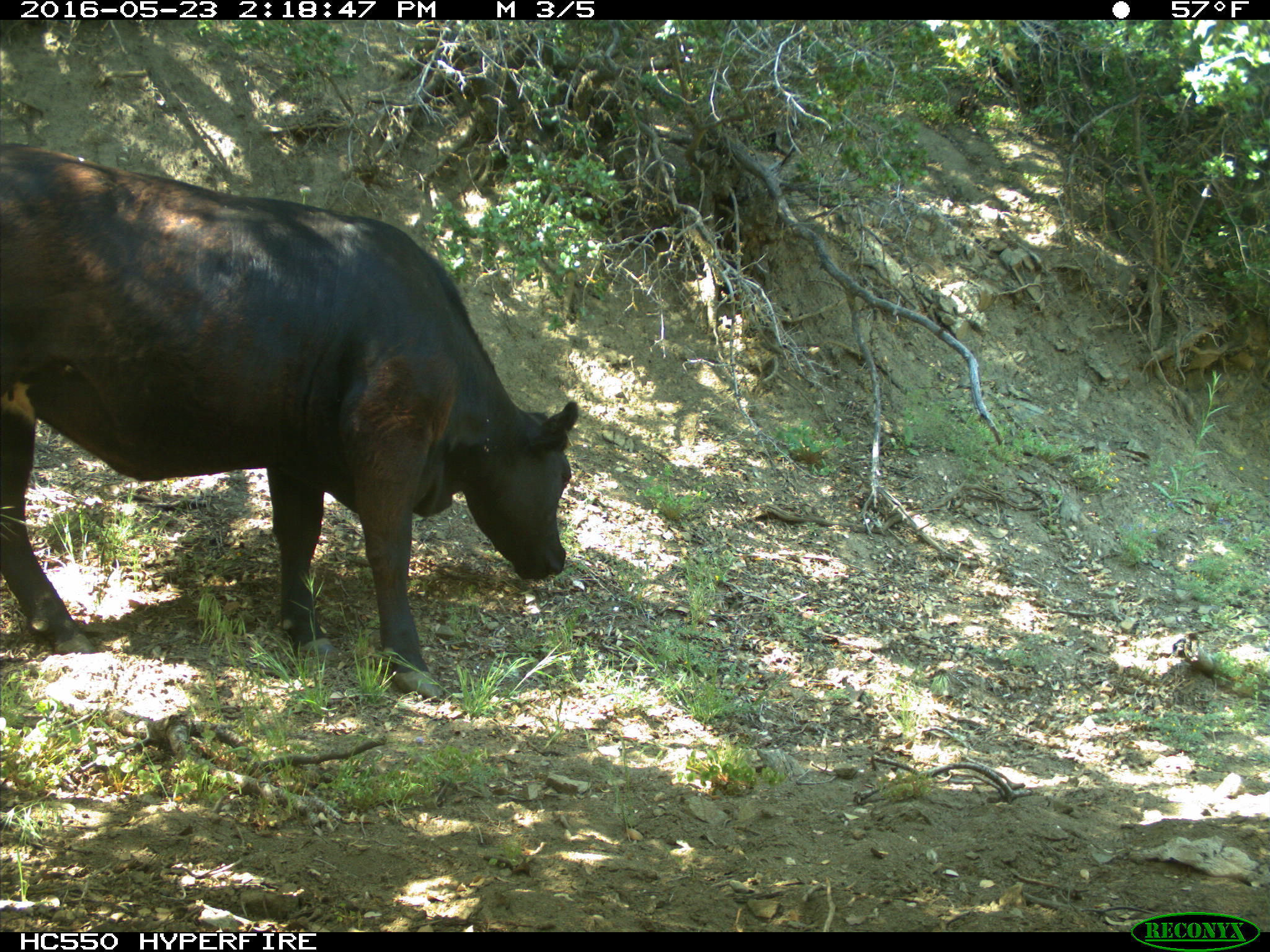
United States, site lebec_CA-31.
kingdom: Animalia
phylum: Chordata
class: Mammalia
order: Artiodactyla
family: Bovidae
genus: Bos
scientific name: Bos taurus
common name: domestic cow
Bos taurus (domestic cow).